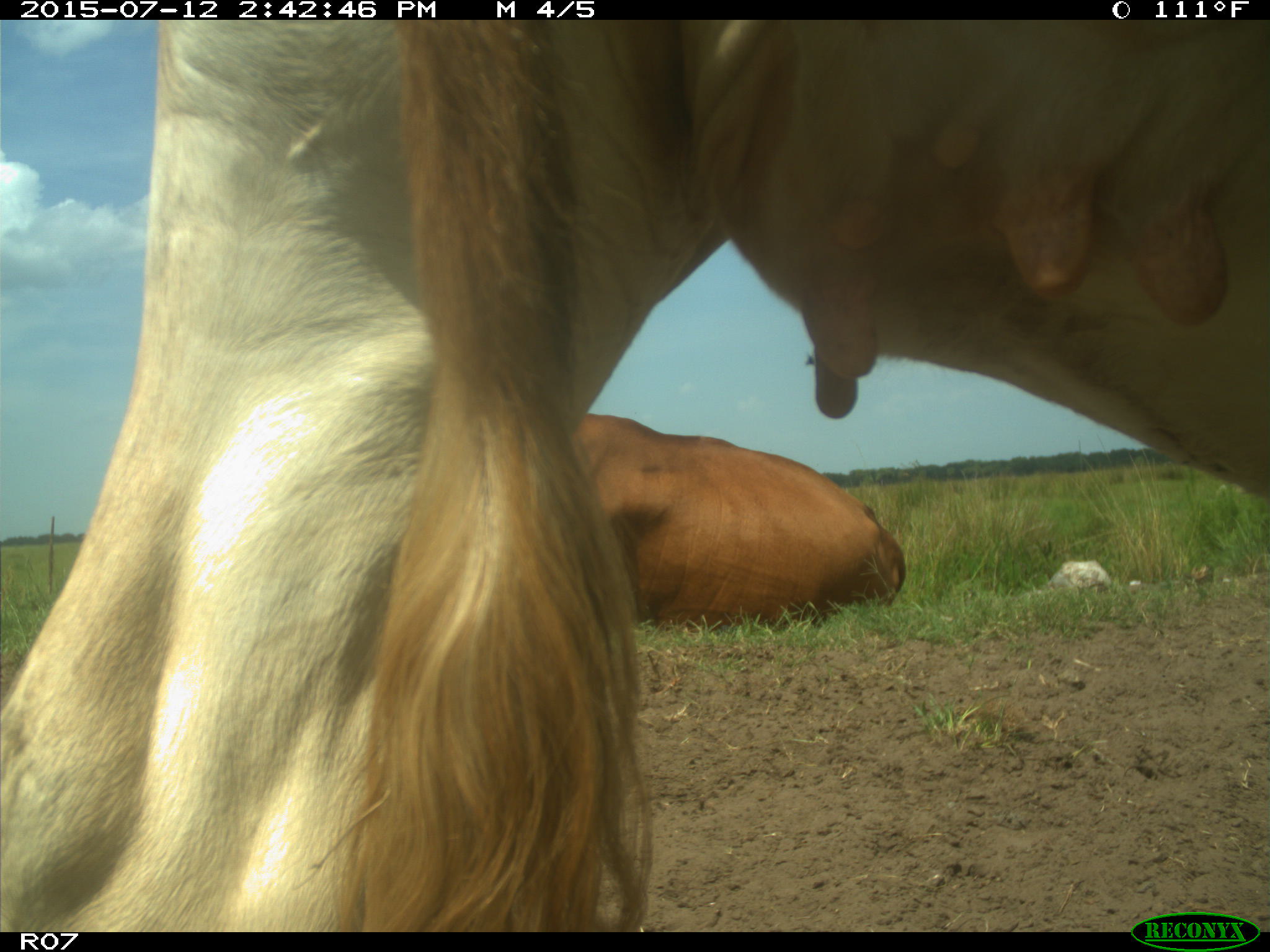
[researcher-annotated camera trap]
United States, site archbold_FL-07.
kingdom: Animalia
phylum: Chordata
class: Mammalia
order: Artiodactyla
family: Bovidae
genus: Bos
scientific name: Bos taurus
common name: domestic cow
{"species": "Bos taurus (domestic cow)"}